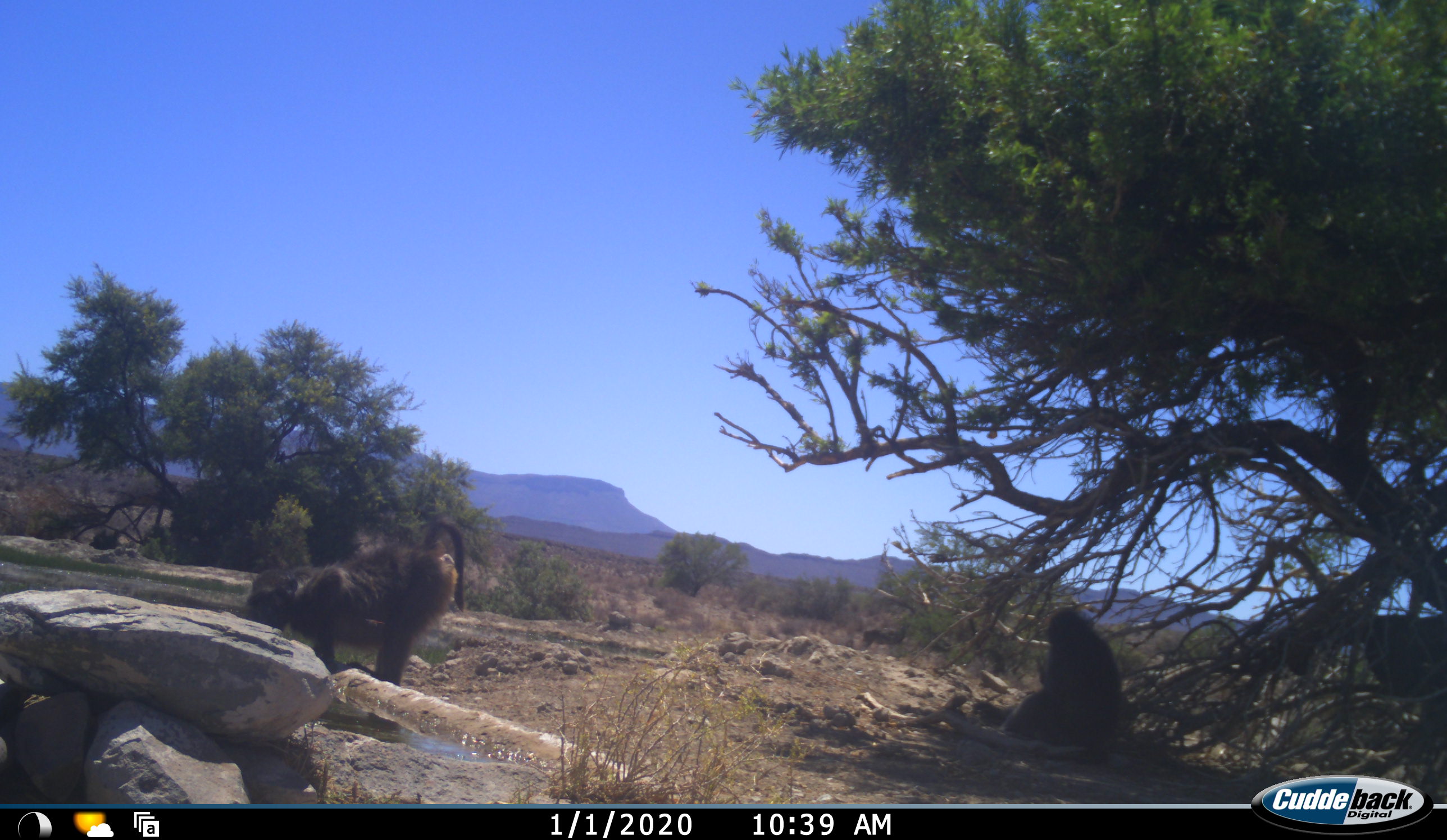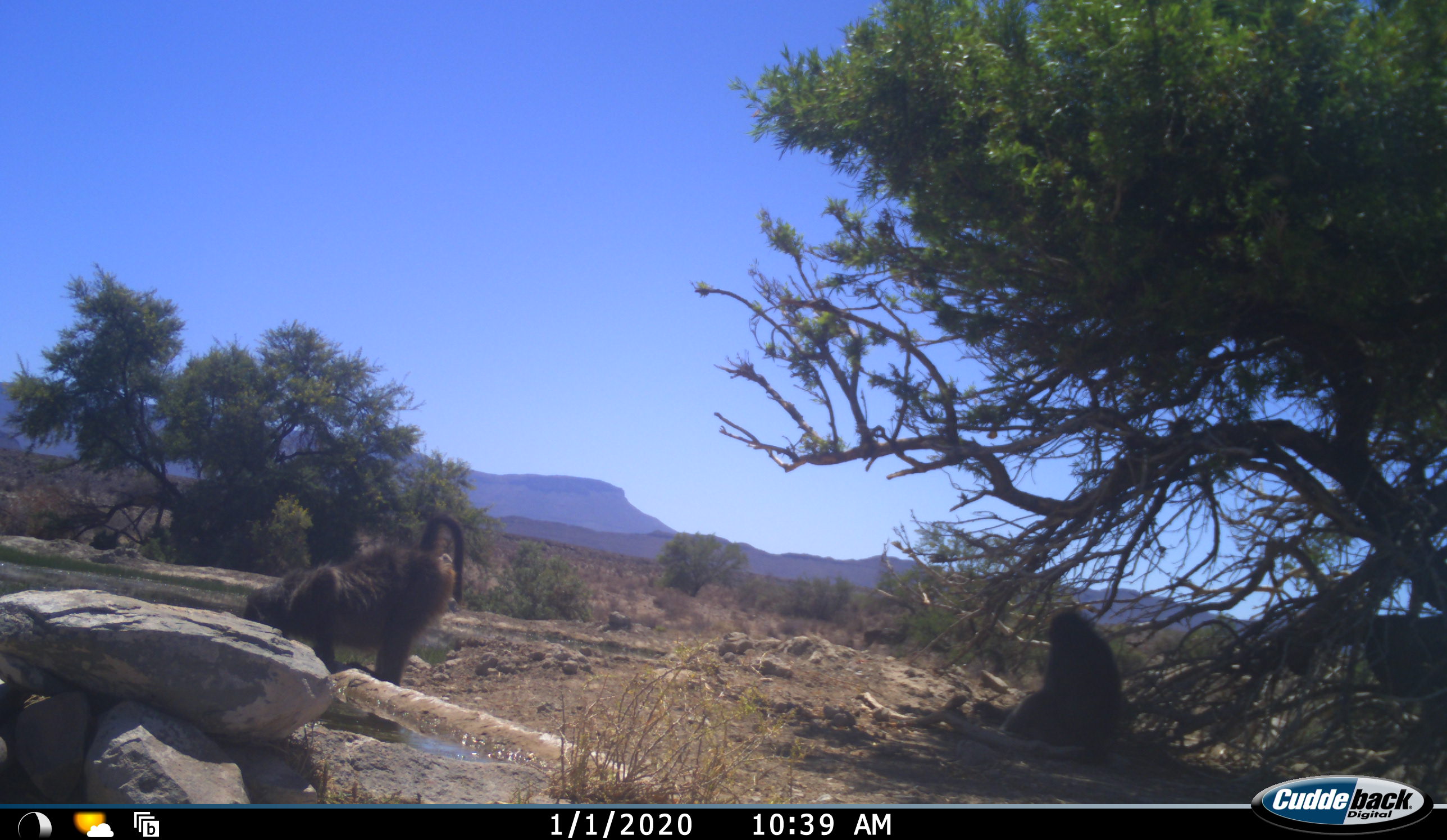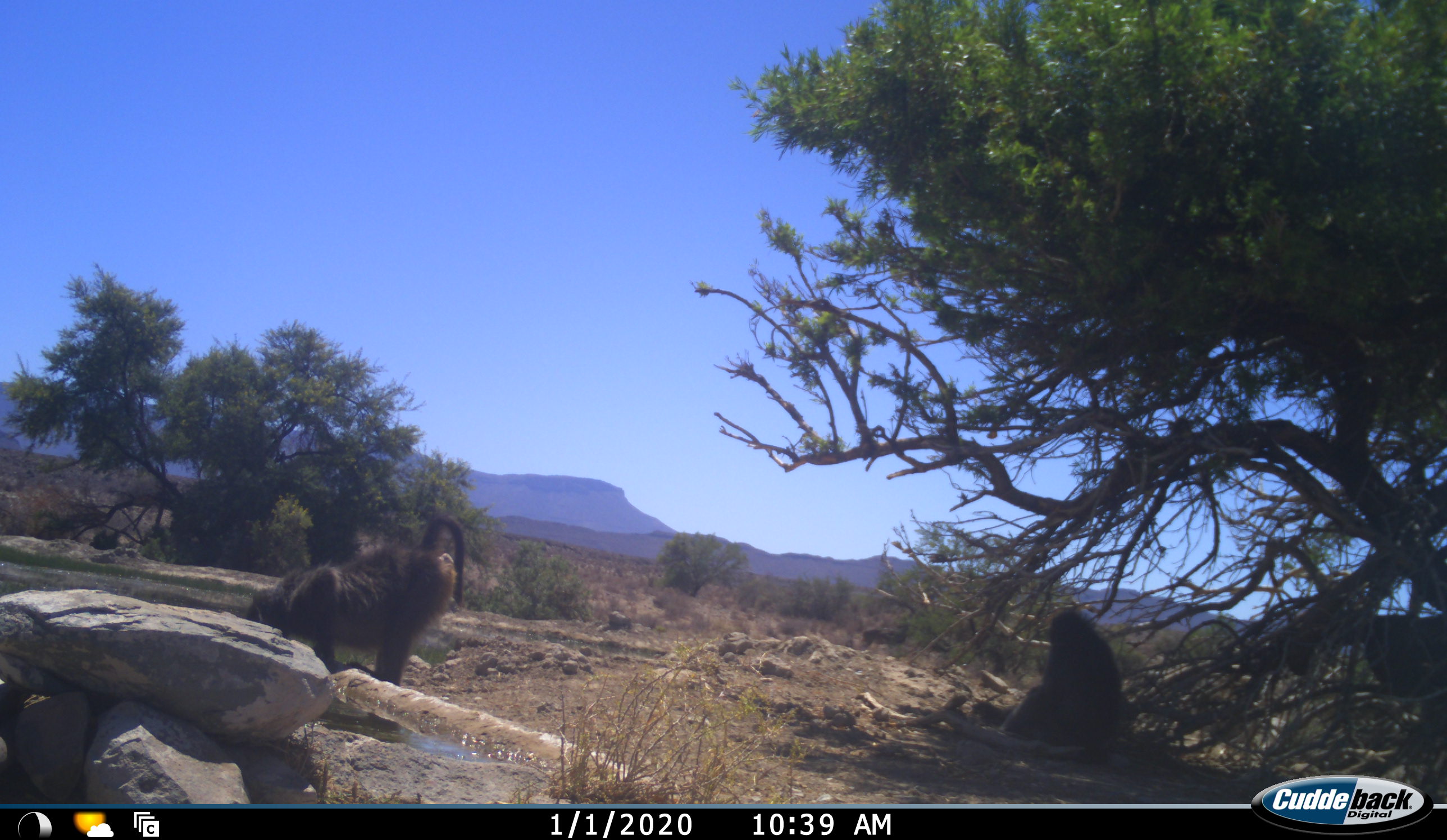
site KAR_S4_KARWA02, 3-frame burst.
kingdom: Animalia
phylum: Chordata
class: Mammalia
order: Primates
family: Cercopithecidae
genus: Papio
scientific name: Papio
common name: baboon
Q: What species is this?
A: Baboon (Papio).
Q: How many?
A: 3.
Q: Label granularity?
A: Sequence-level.